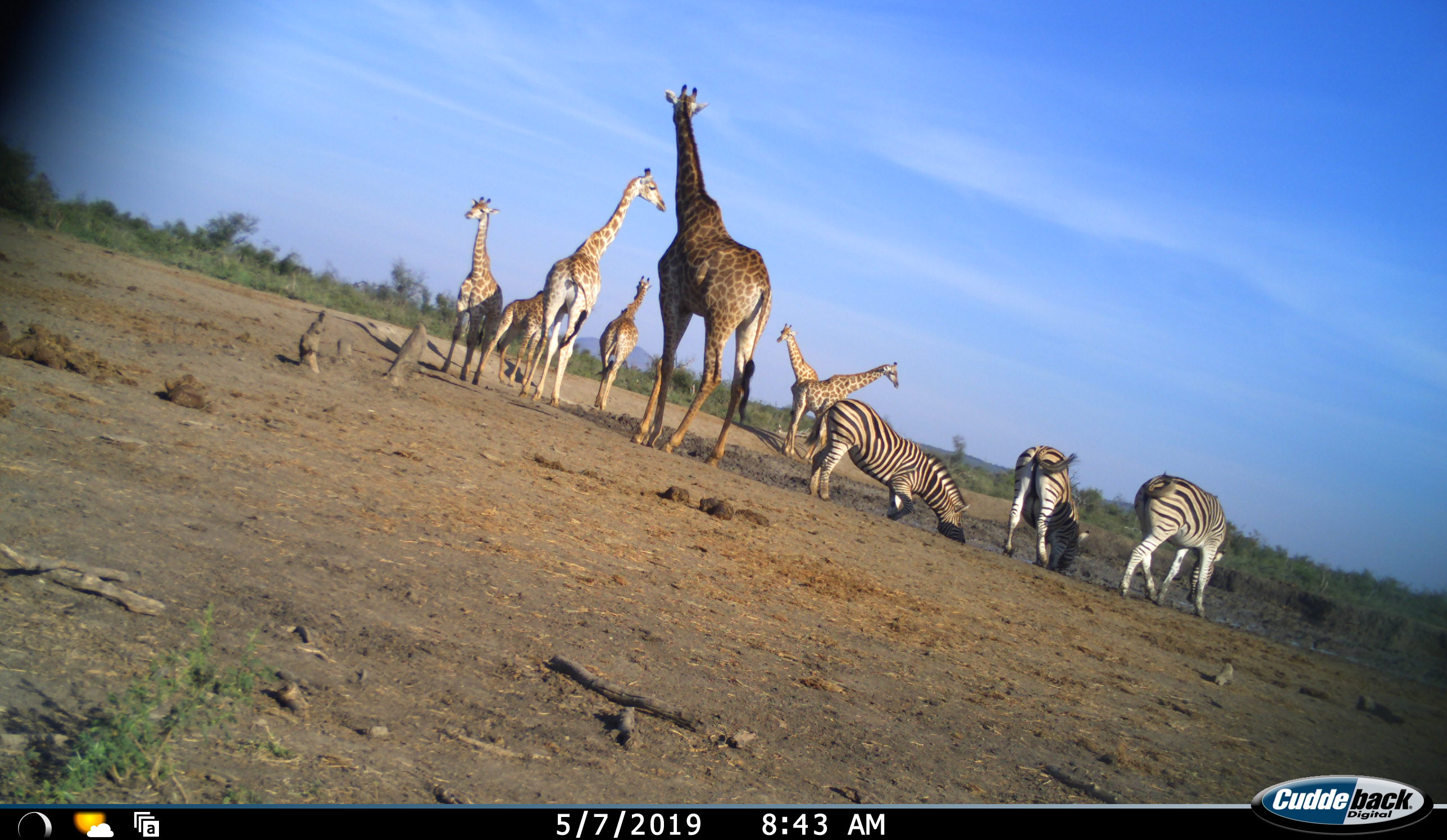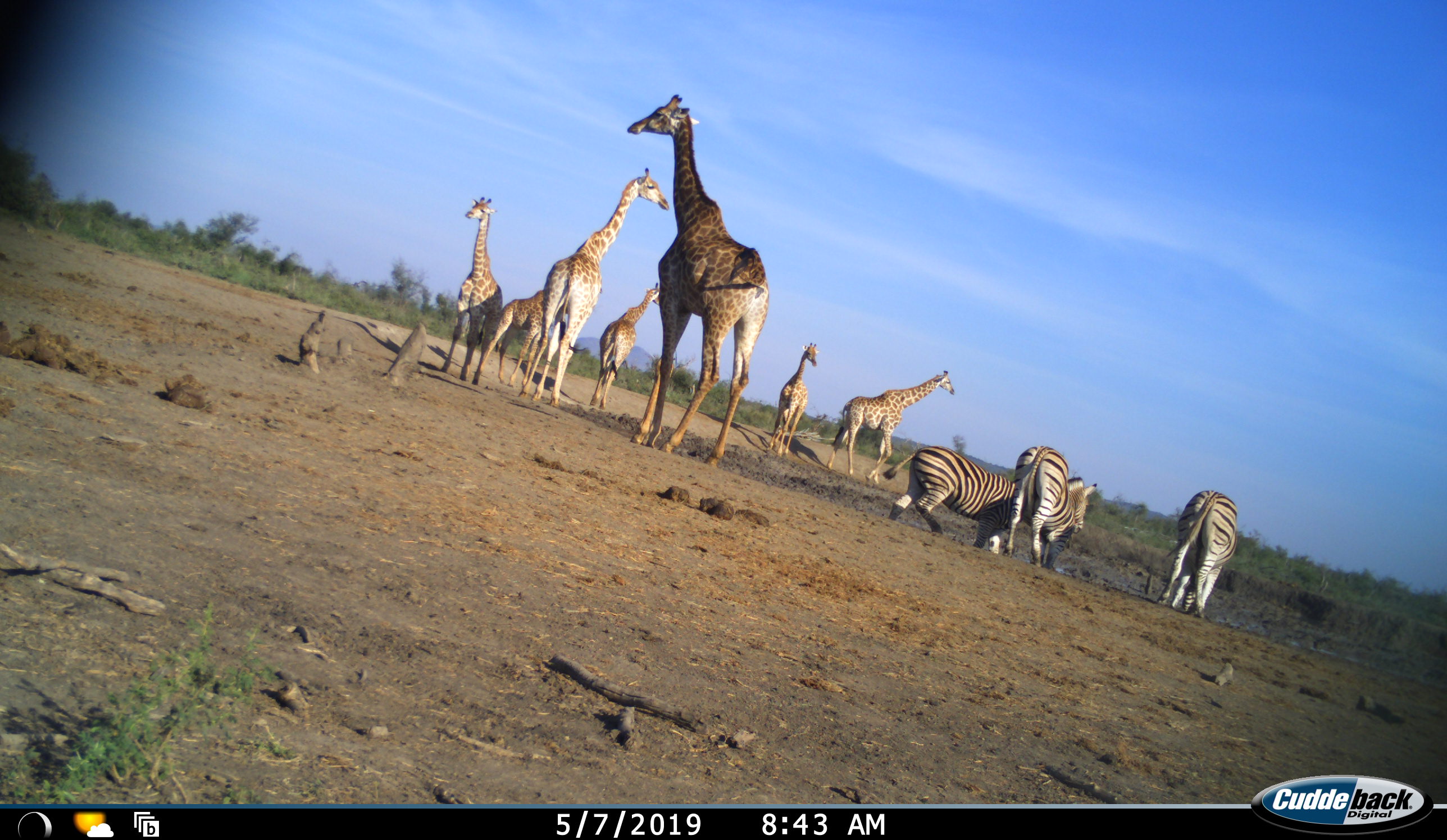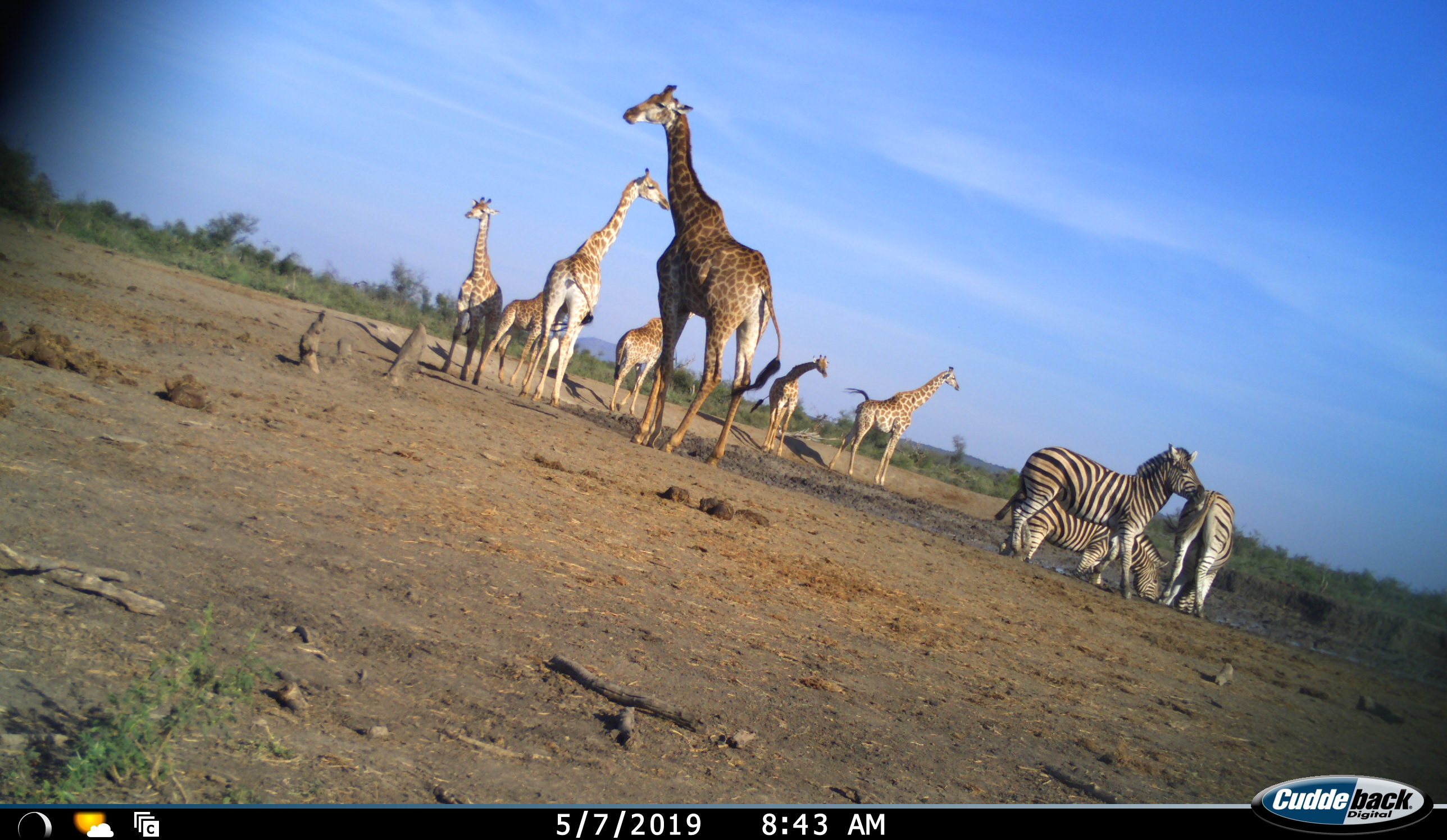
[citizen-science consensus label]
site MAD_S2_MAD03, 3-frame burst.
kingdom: Animalia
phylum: Chordata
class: Mammalia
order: Artiodactyla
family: Giraffidae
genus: Giraffa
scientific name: Giraffa camelopardalis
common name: giraffe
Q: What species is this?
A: Giraffe (Giraffa camelopardalis).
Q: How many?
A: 7.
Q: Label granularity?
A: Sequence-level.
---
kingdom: Animalia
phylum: Chordata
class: Mammalia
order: Perissodactyla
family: Equidae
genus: Equus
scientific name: Equus quagga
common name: plains zebra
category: zebraplains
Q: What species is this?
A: Zebraplains (plains zebra) (Equus quagga).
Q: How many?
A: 3.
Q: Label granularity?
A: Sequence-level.